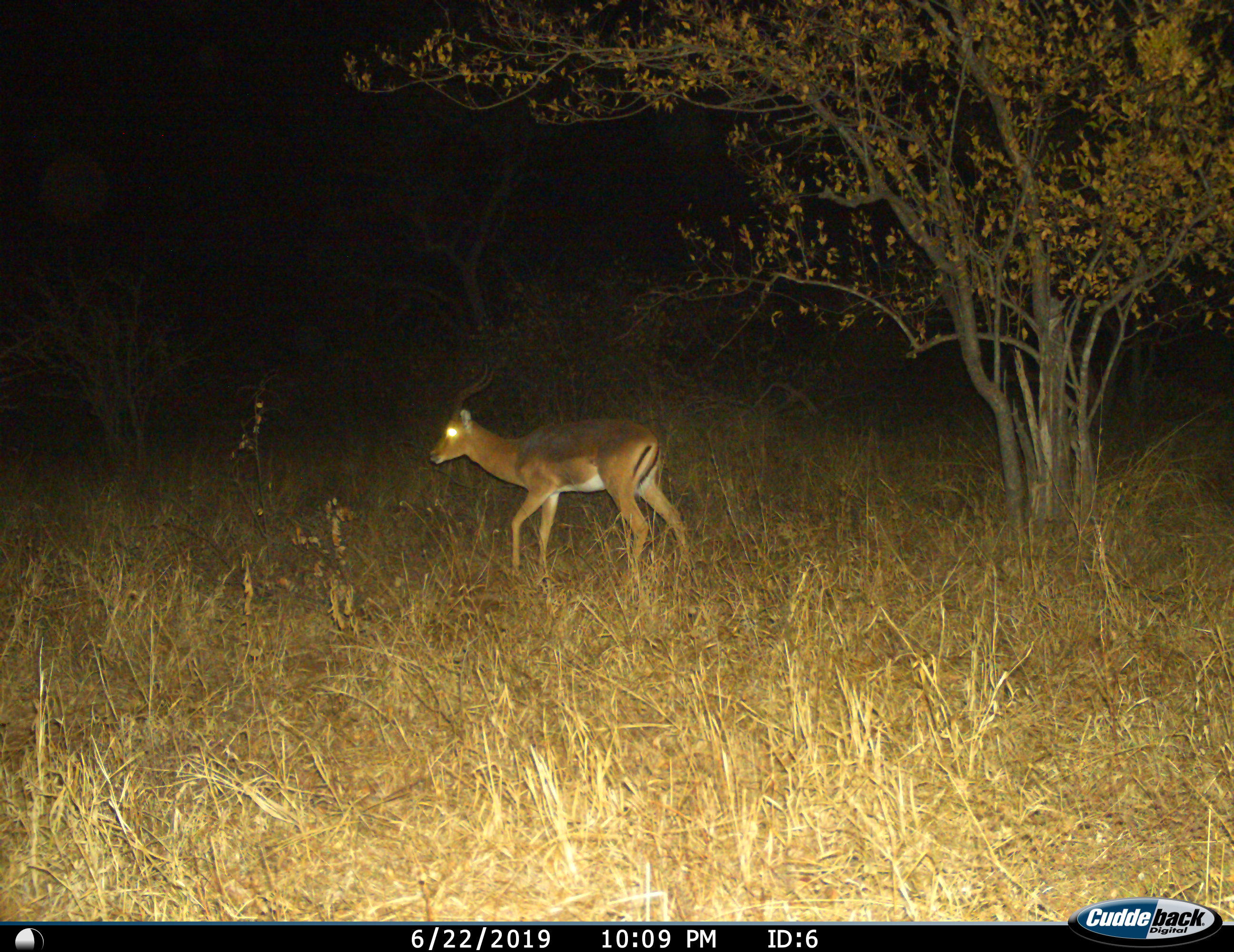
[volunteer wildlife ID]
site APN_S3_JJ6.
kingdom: Animalia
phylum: Chordata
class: Mammalia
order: Artiodactyla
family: Bovidae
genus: Aepyceros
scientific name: Aepyceros melampus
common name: impala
Impala (Aepyceros melampus), count 1. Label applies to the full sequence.